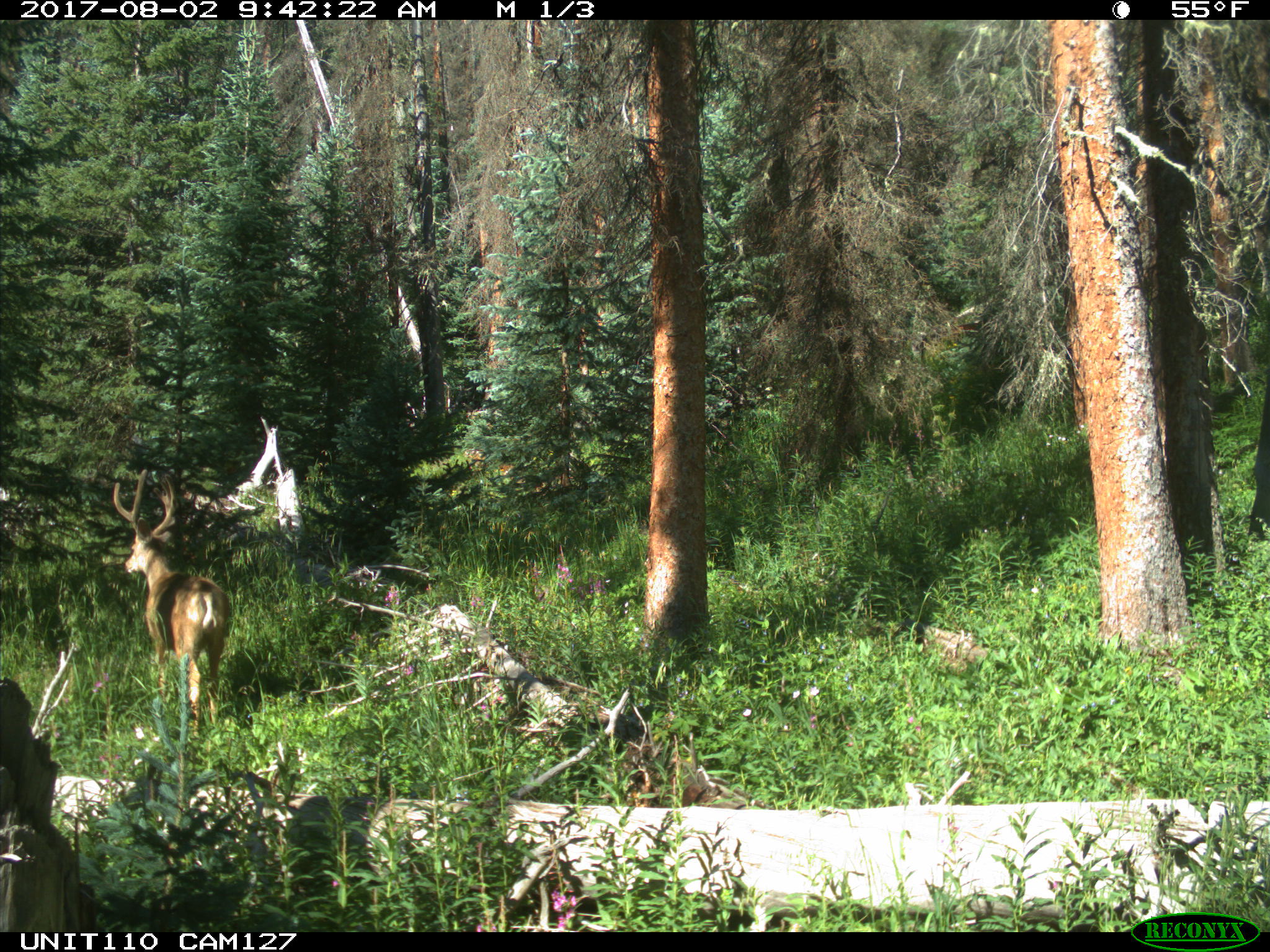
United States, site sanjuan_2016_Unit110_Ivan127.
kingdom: Animalia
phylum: Chordata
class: Mammalia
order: Artiodactyla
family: Cervidae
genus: Odocoileus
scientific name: Odocoileus hemionus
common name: mule deer